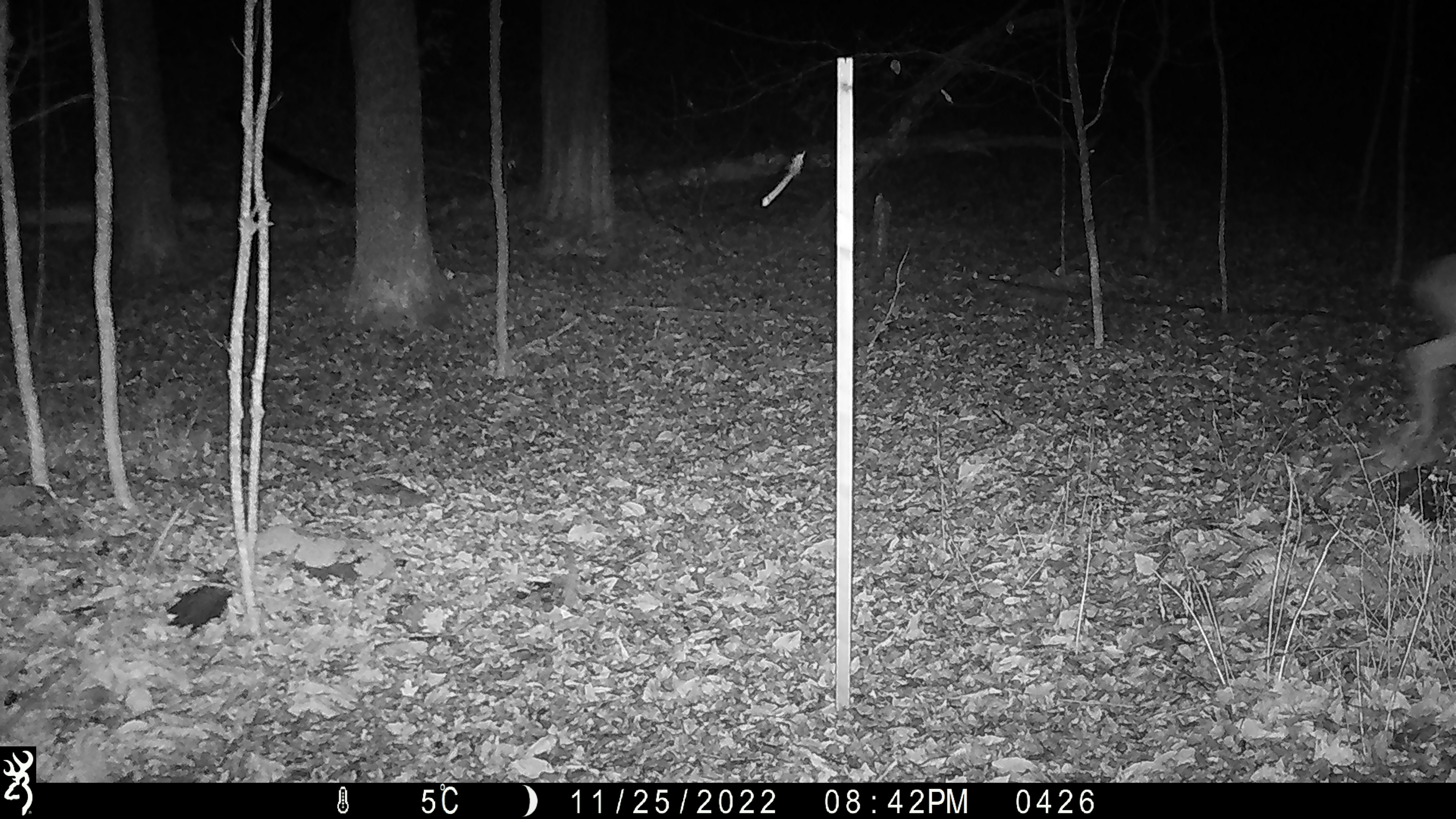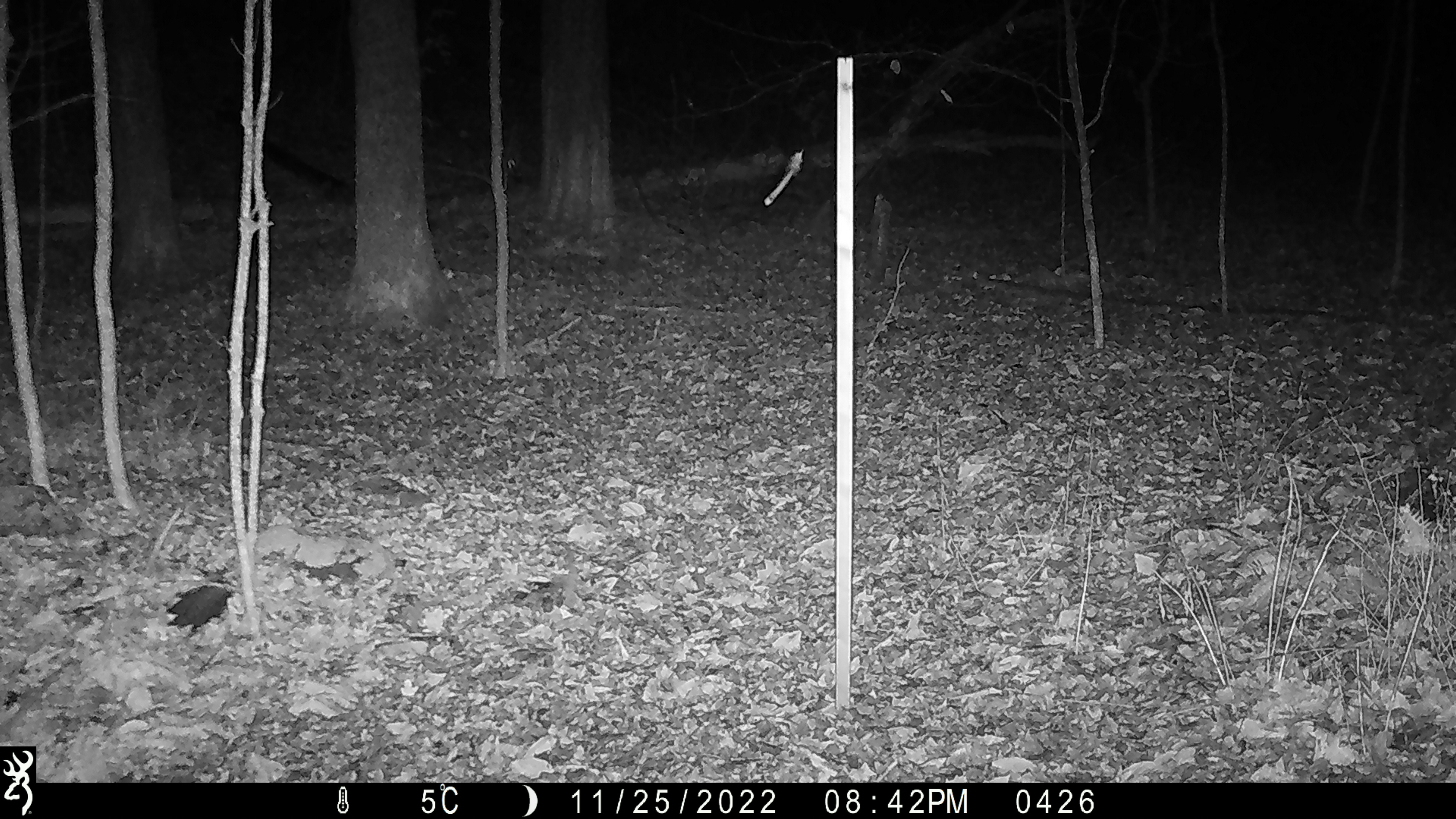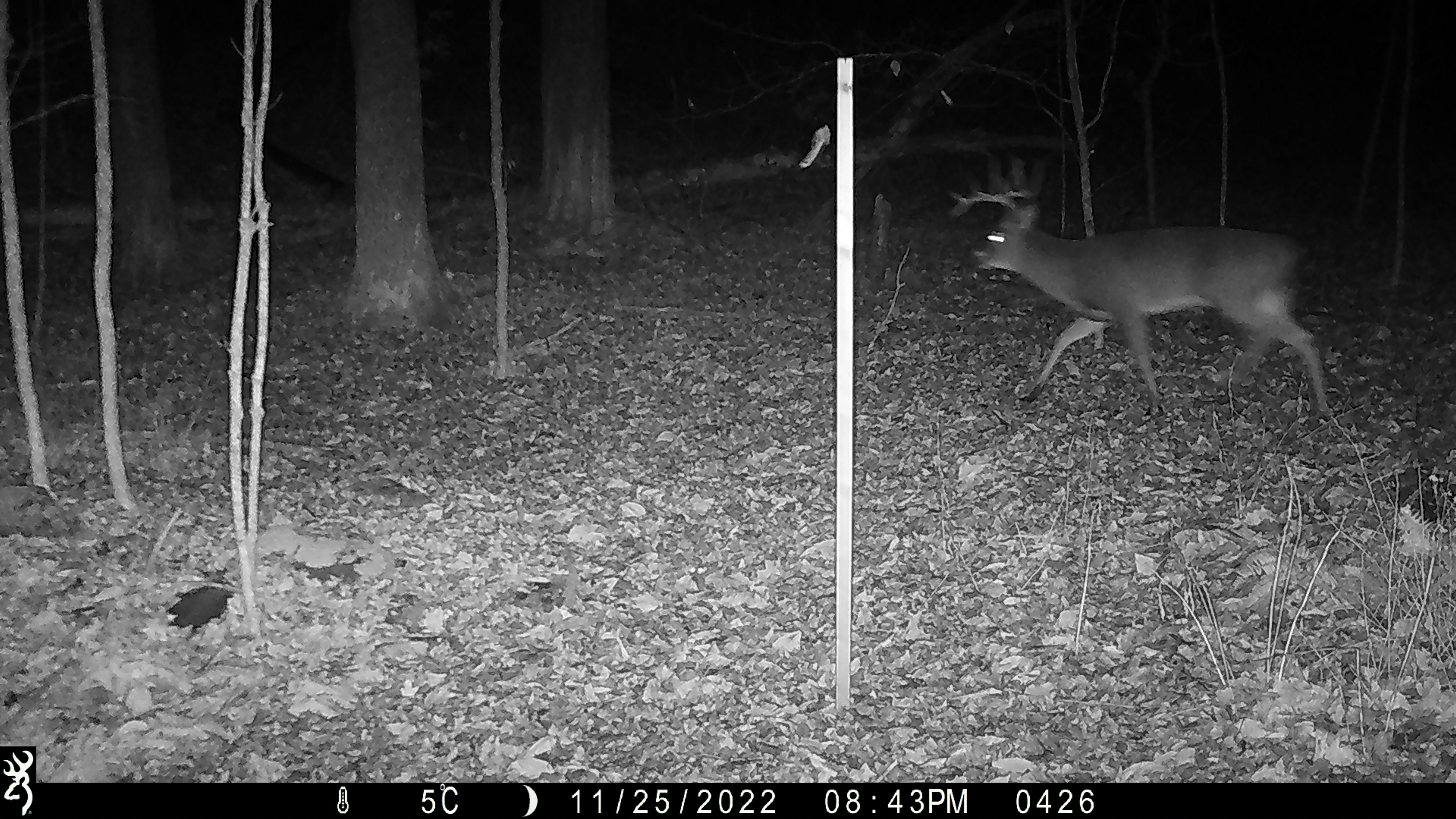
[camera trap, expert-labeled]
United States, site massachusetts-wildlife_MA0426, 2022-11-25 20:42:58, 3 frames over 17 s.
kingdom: Animalia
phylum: Chordata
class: Mammalia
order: Artiodactyla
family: Cervidae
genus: Odocoileus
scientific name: Odocoileus virginianus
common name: white-tailed deer